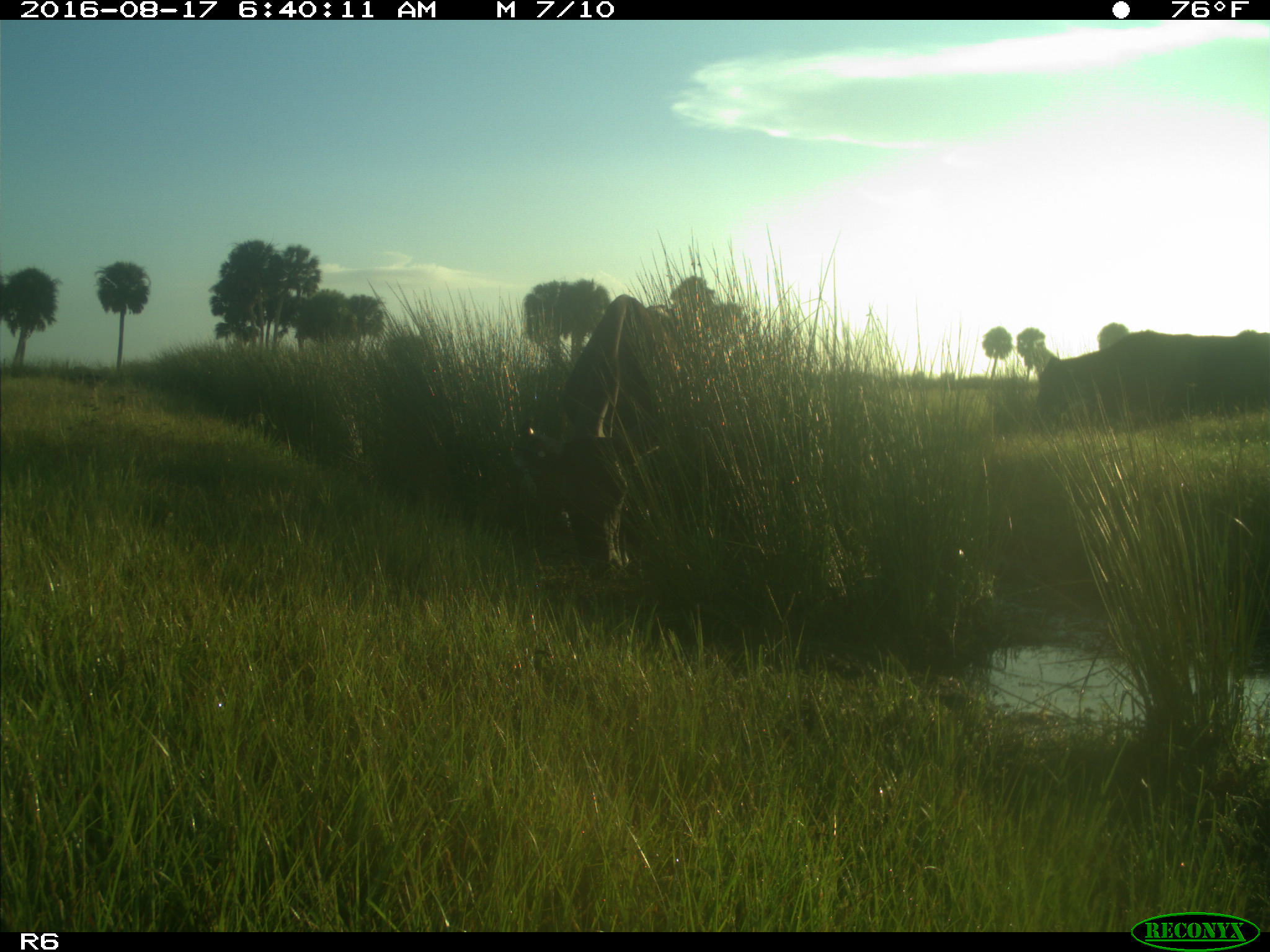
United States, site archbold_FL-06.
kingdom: Animalia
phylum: Chordata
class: Mammalia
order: Artiodactyla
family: Bovidae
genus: Bos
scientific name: Bos taurus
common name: domestic cow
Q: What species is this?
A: Bos taurus (domestic cow).